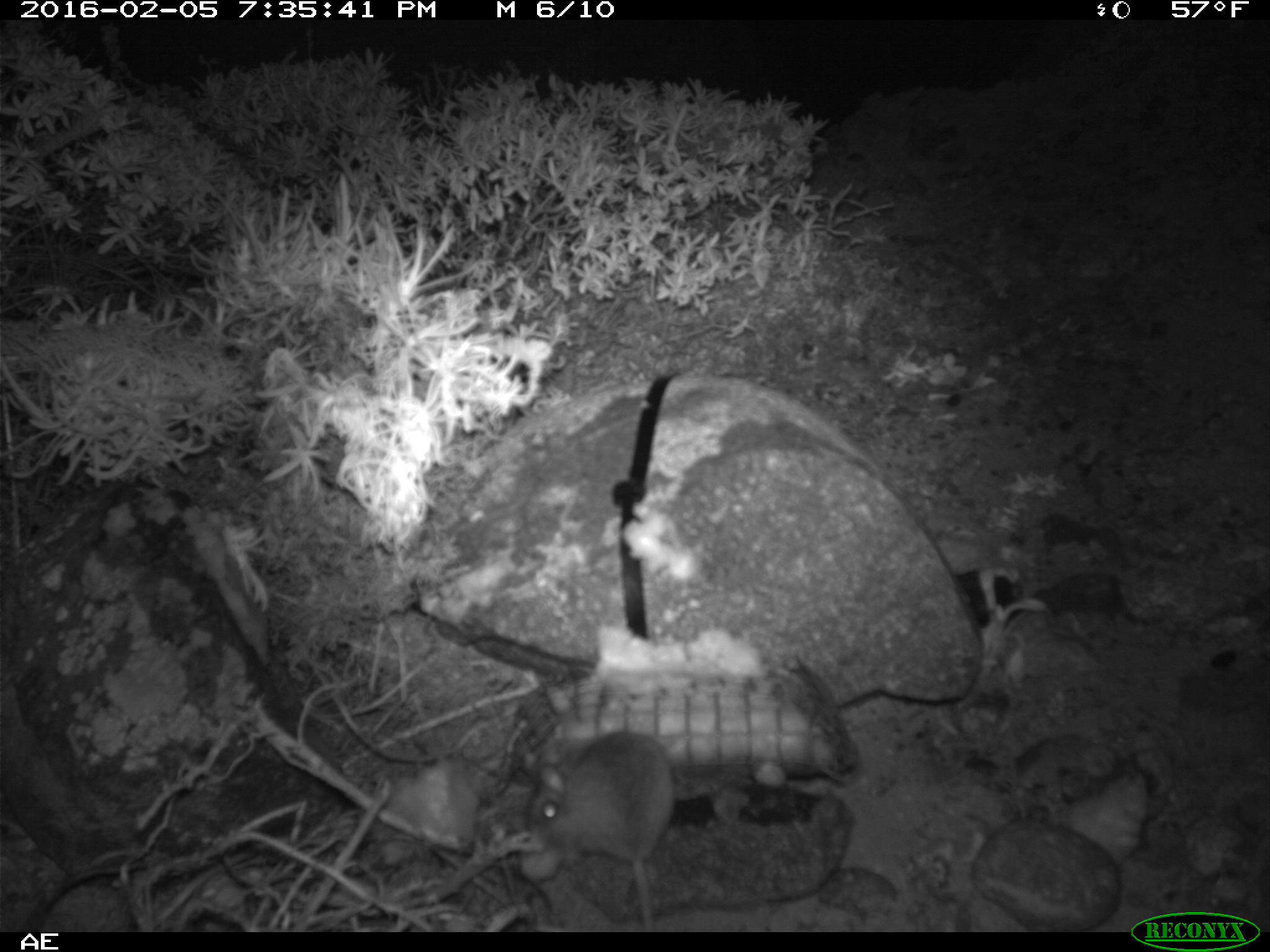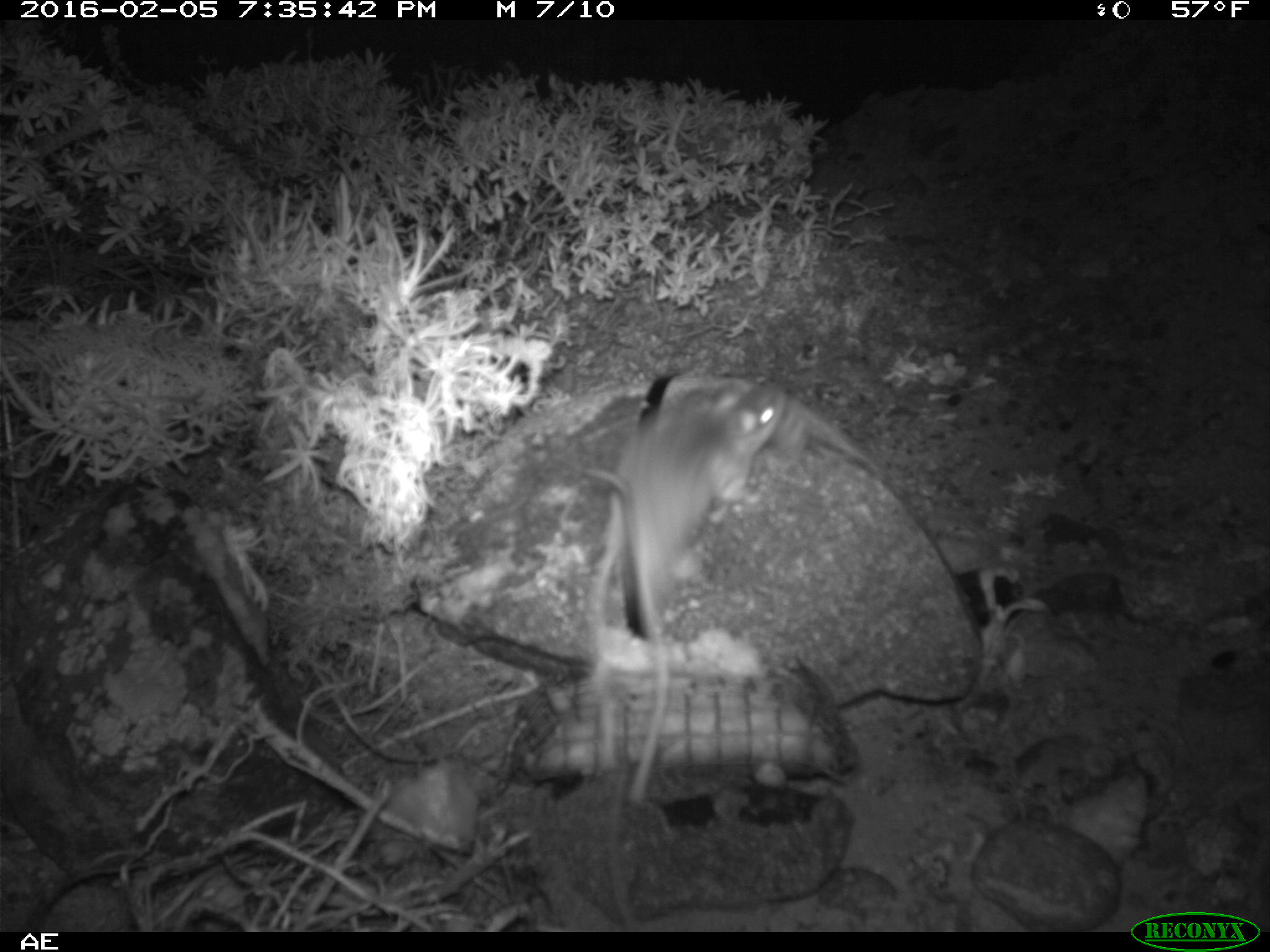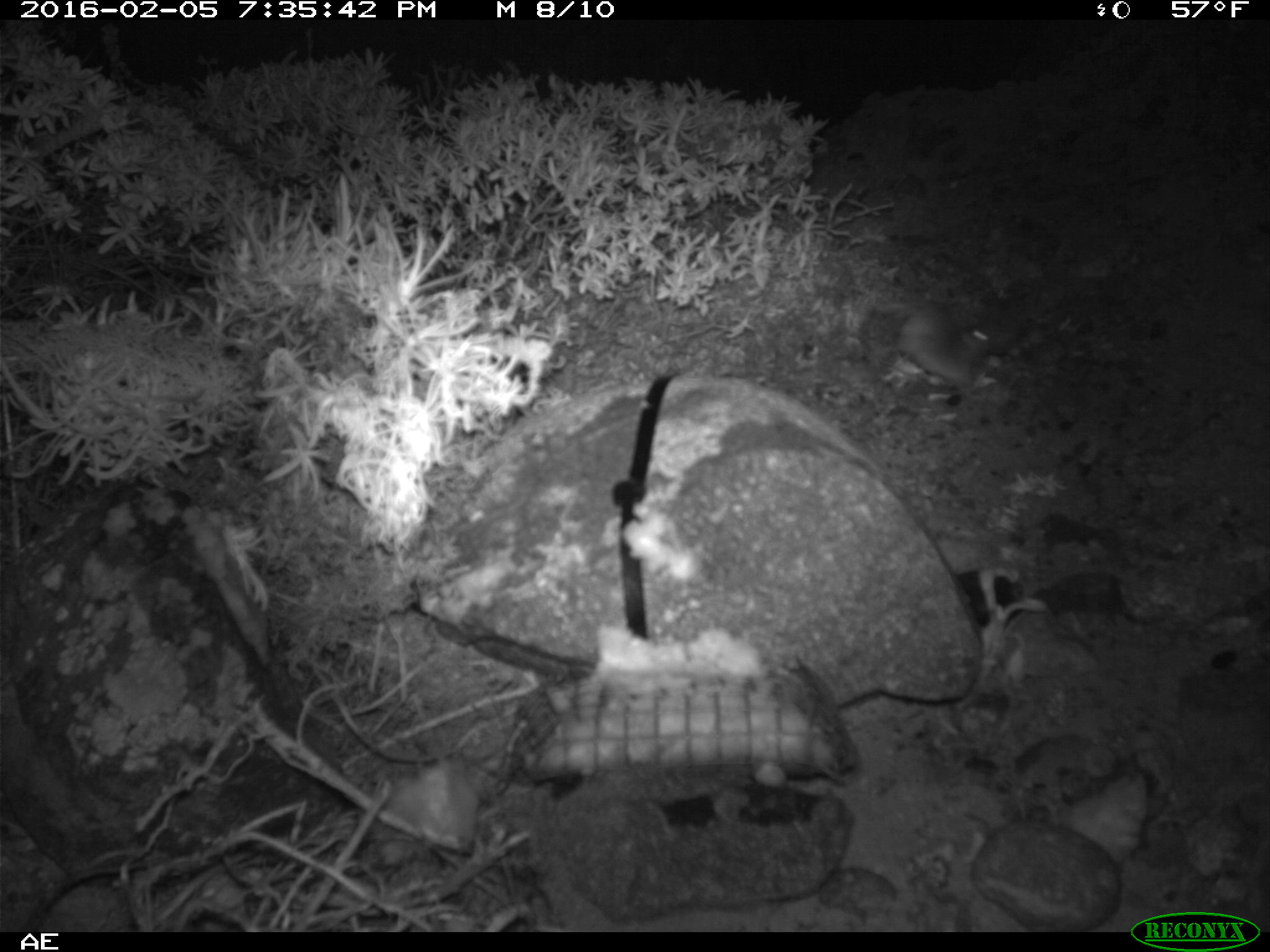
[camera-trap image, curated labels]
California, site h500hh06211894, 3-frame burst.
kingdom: Animalia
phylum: Chordata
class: Mammalia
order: Rodentia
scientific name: Rodentia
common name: rodent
Rodent (Rodentia).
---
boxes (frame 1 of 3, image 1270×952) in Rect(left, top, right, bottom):
rodent: Rect(523, 728, 675, 931)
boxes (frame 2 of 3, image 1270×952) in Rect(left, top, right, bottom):
rodent: Rect(587, 380, 784, 807)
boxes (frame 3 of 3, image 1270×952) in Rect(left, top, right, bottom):
rodent: Rect(895, 306, 1019, 387)